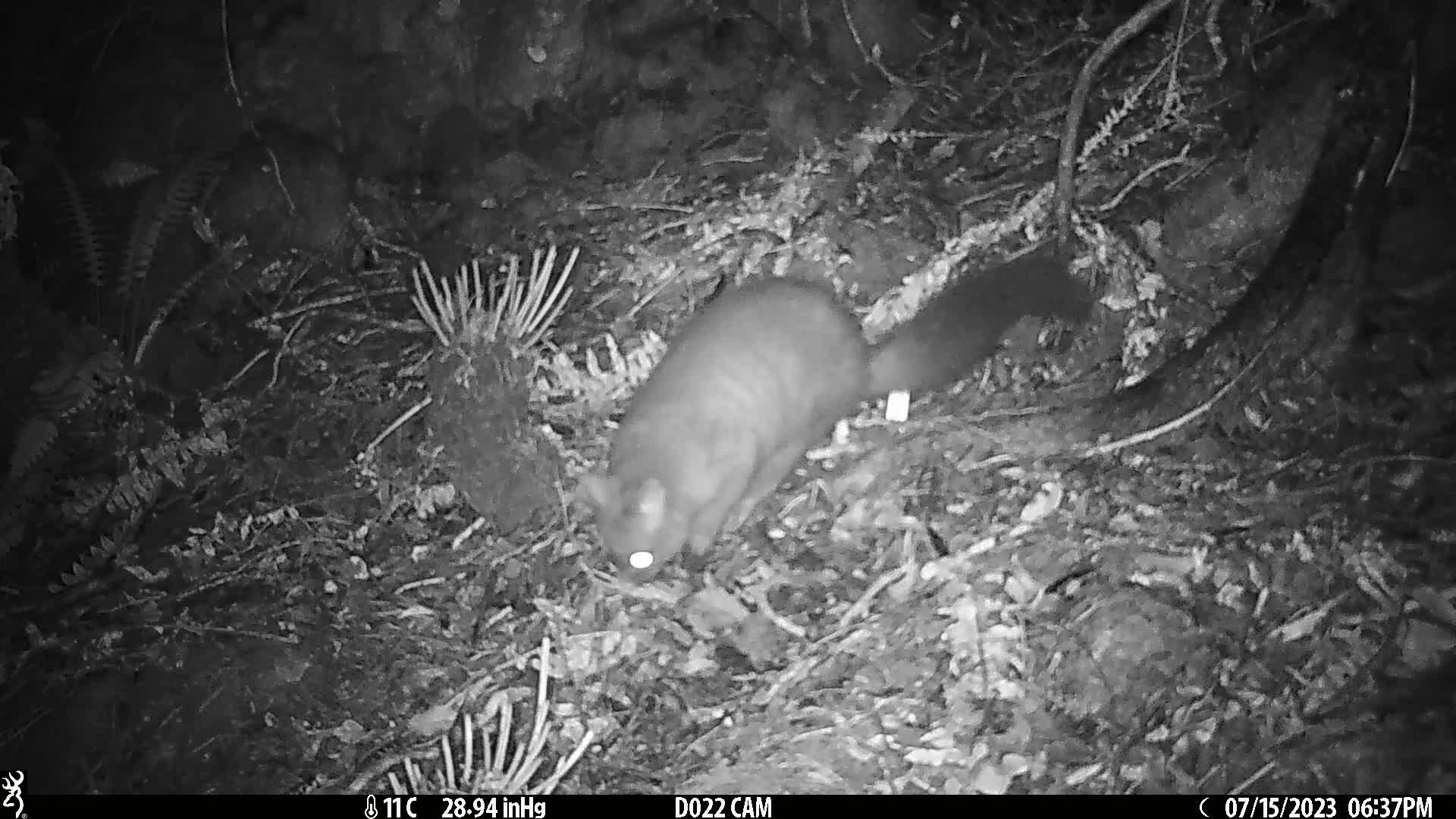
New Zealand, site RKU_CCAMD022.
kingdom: Animalia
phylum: Chordata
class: Mammalia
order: Diprotodontia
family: Phalangeridae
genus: Trichosurus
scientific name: Trichosurus vulpecula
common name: common brushtail possum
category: possum